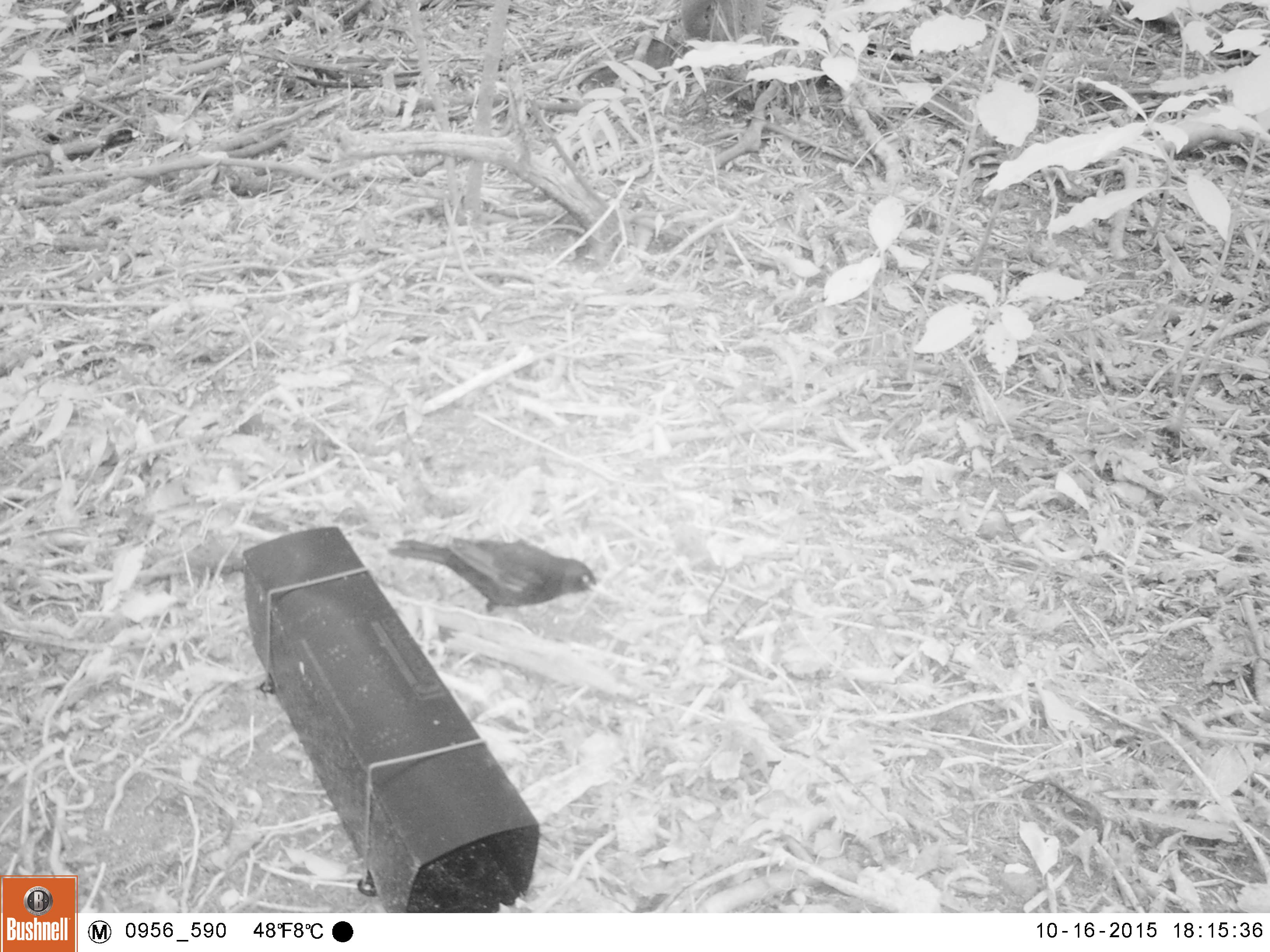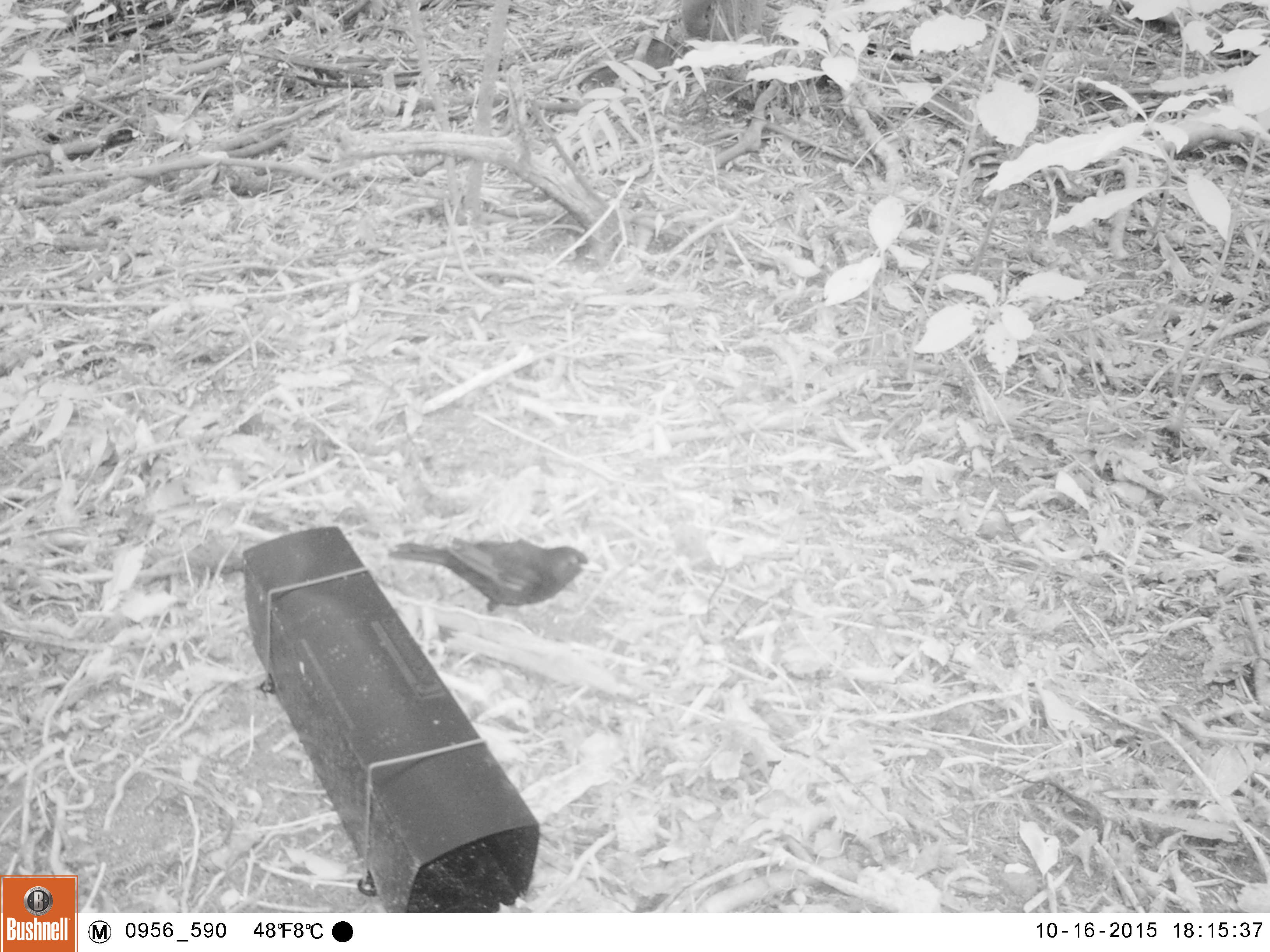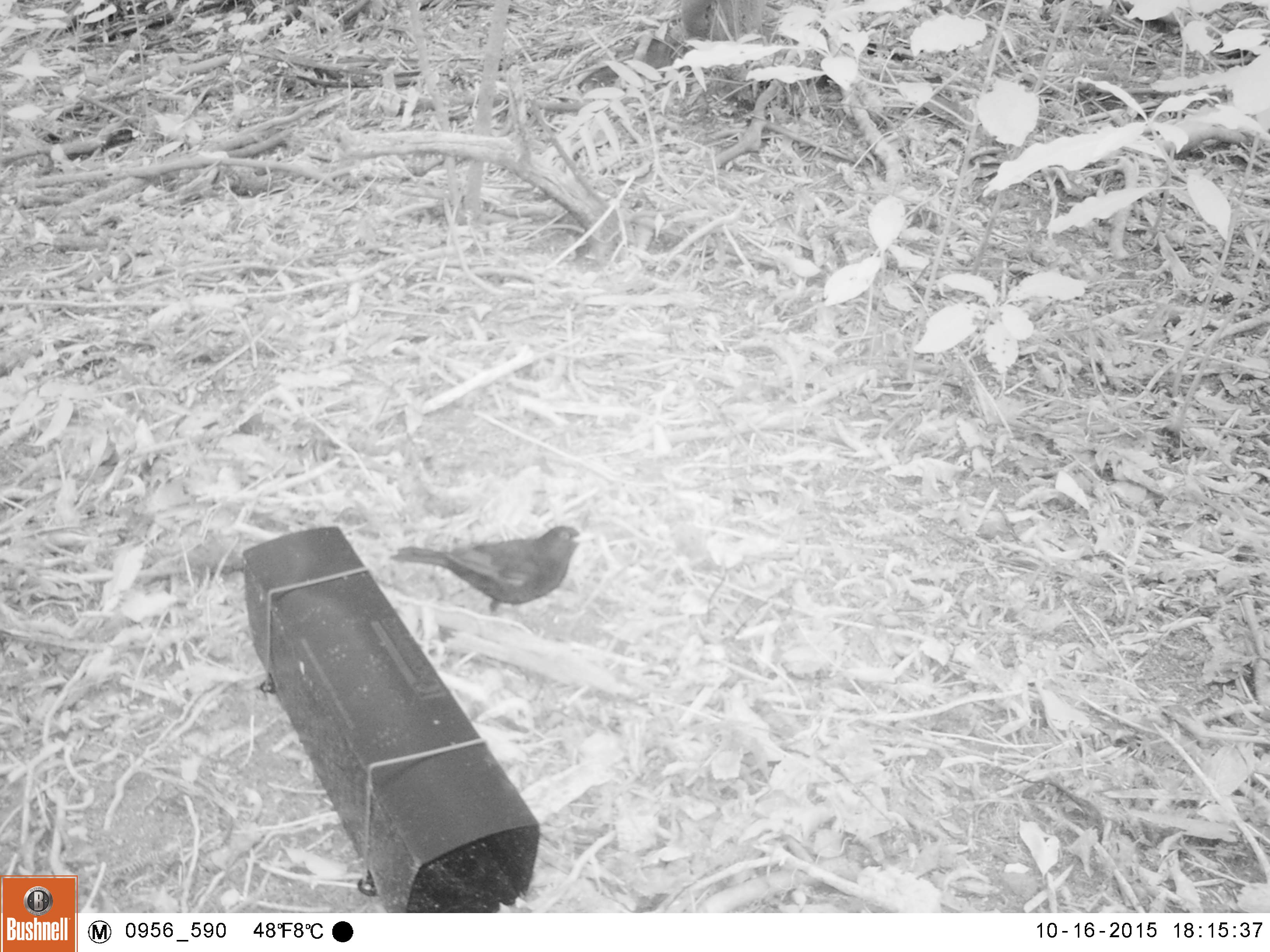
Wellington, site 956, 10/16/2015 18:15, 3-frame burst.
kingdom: Animalia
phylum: Chordata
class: Aves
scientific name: Aves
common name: bird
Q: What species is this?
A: Bird (Aves).